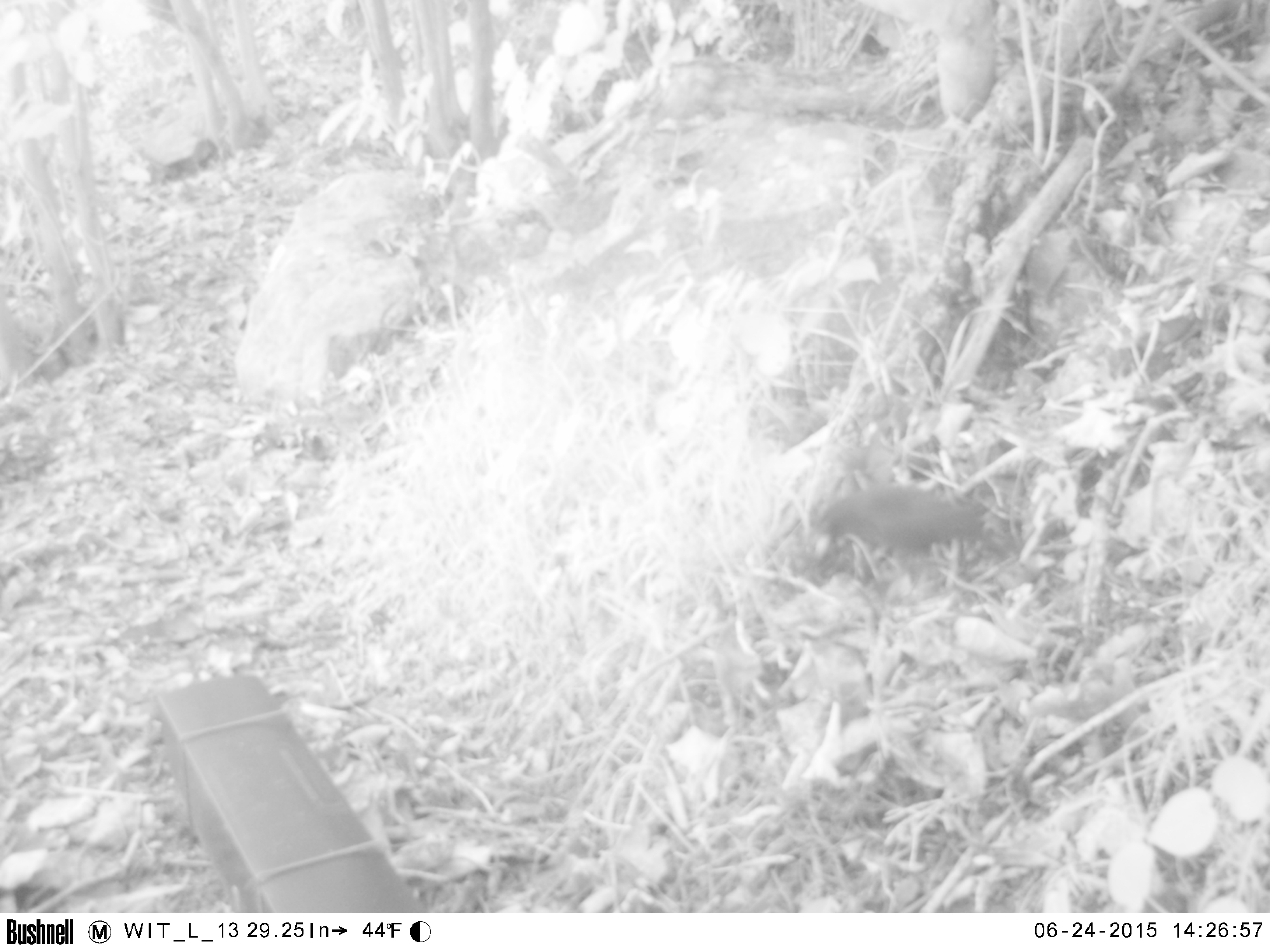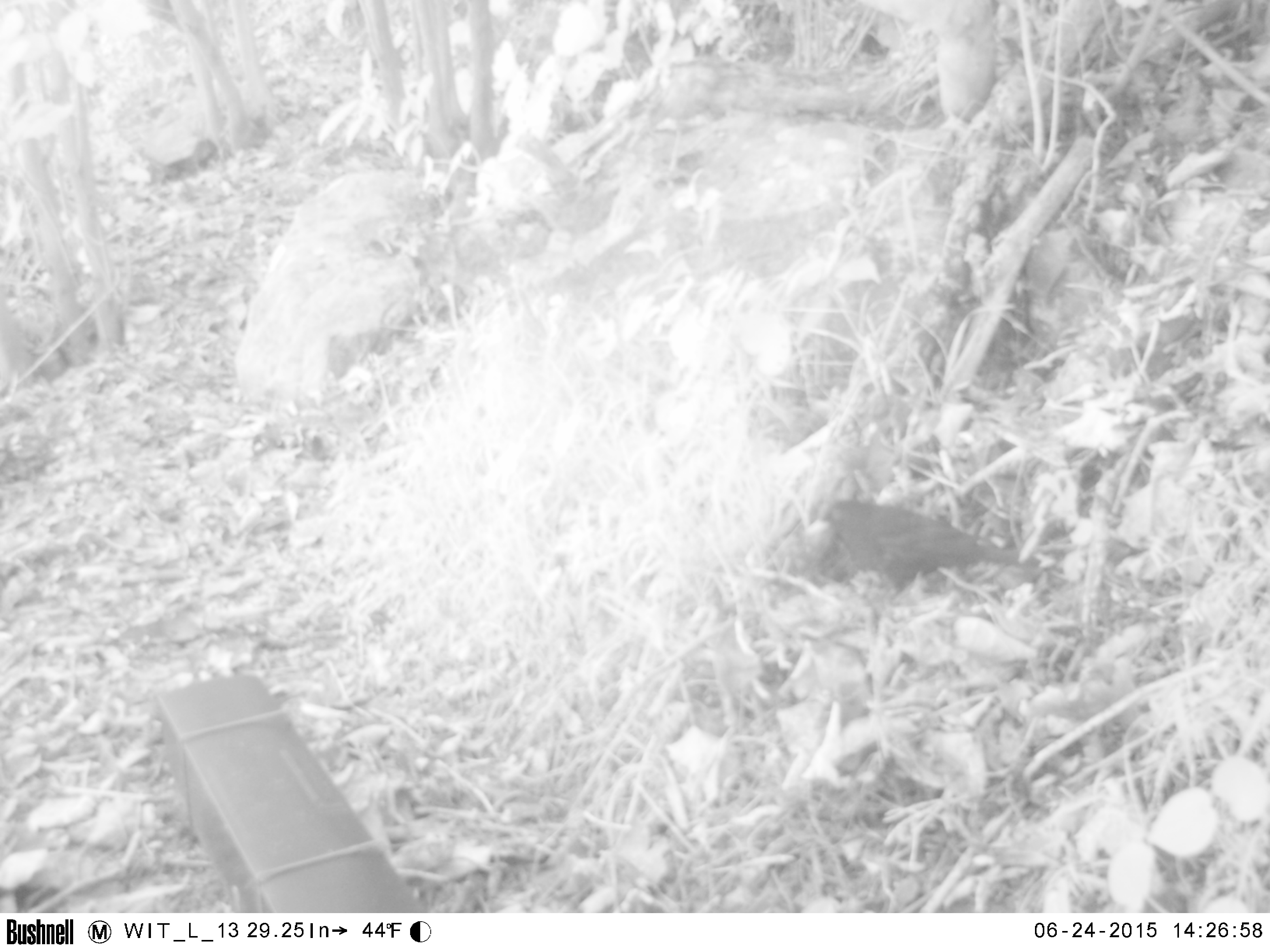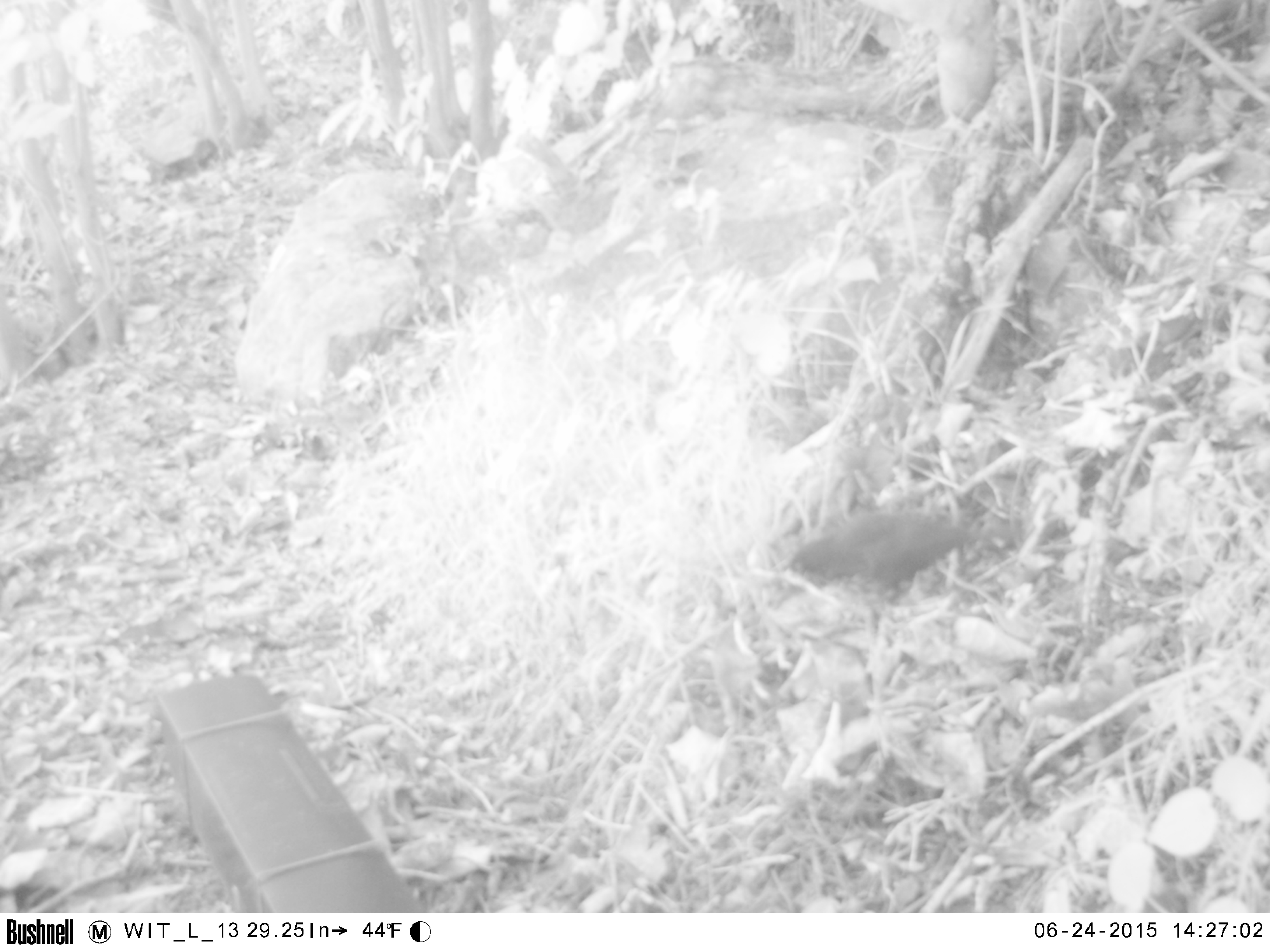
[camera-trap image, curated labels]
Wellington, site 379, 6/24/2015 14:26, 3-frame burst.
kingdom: Animalia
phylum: Chordata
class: Aves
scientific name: Aves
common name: bird